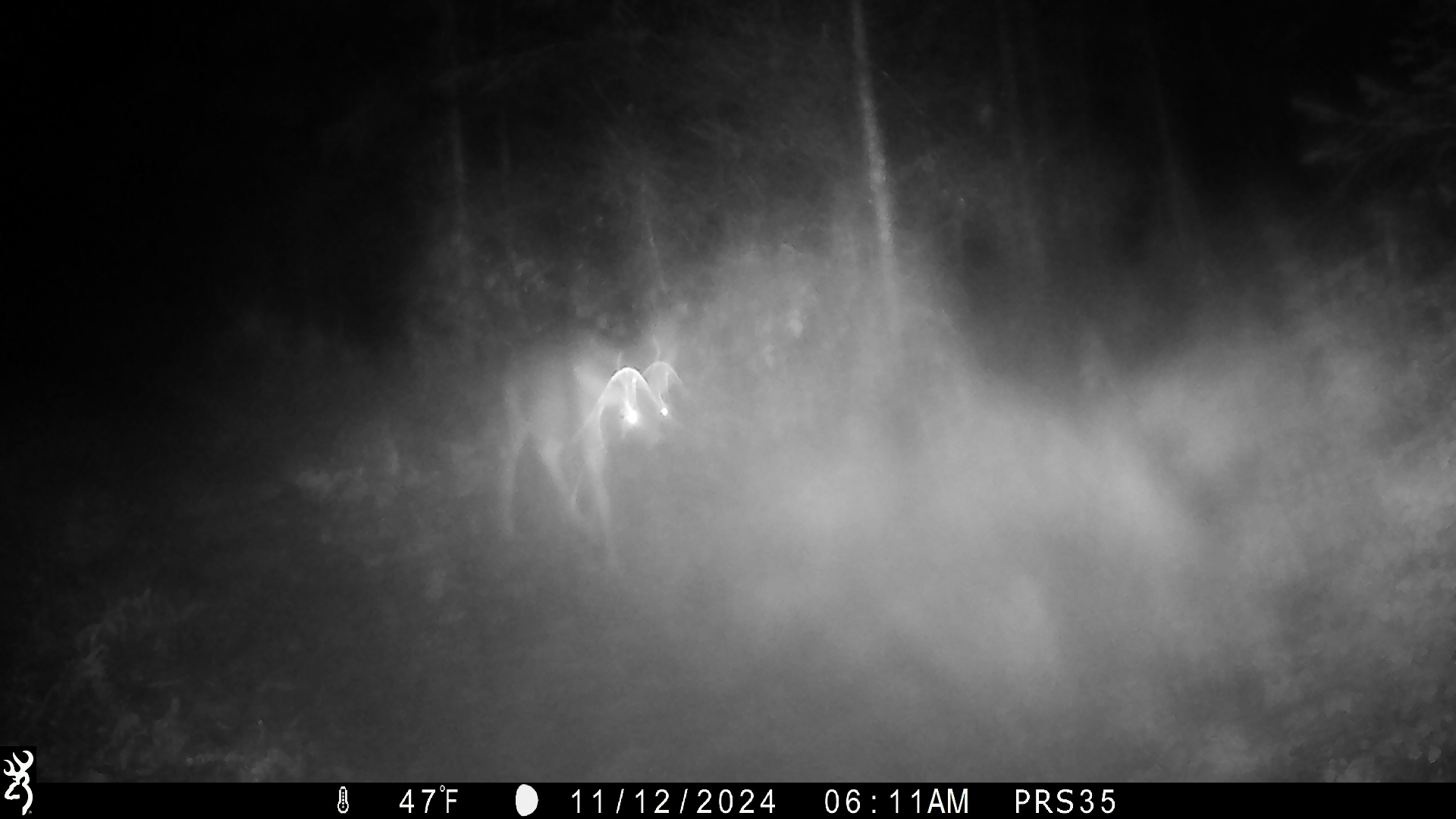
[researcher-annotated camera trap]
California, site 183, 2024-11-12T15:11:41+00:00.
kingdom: Animalia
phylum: Chordata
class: Mammalia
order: Artiodactyla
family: Cervidae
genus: Odocoileus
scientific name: Odocoileus hemionus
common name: mule deer